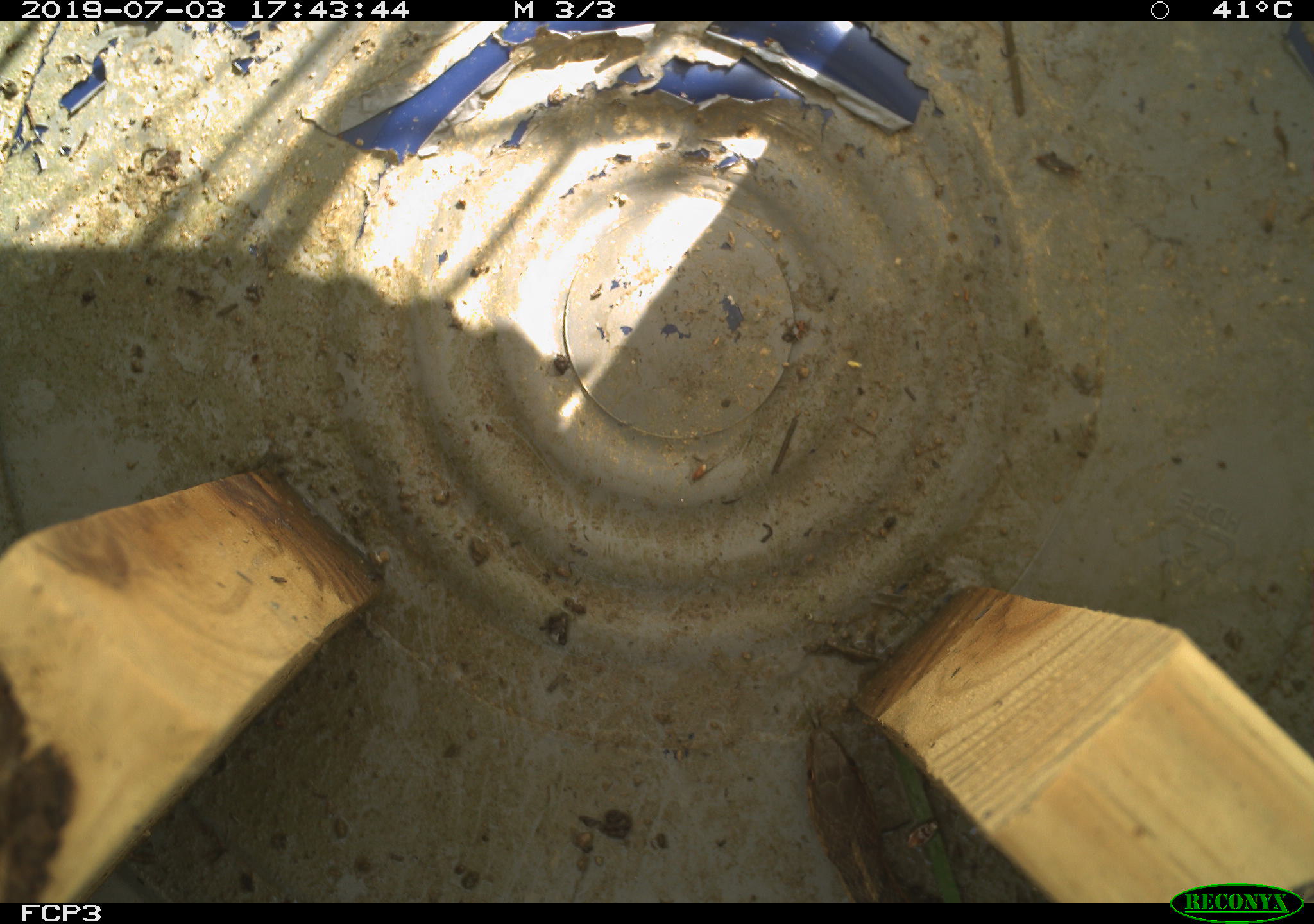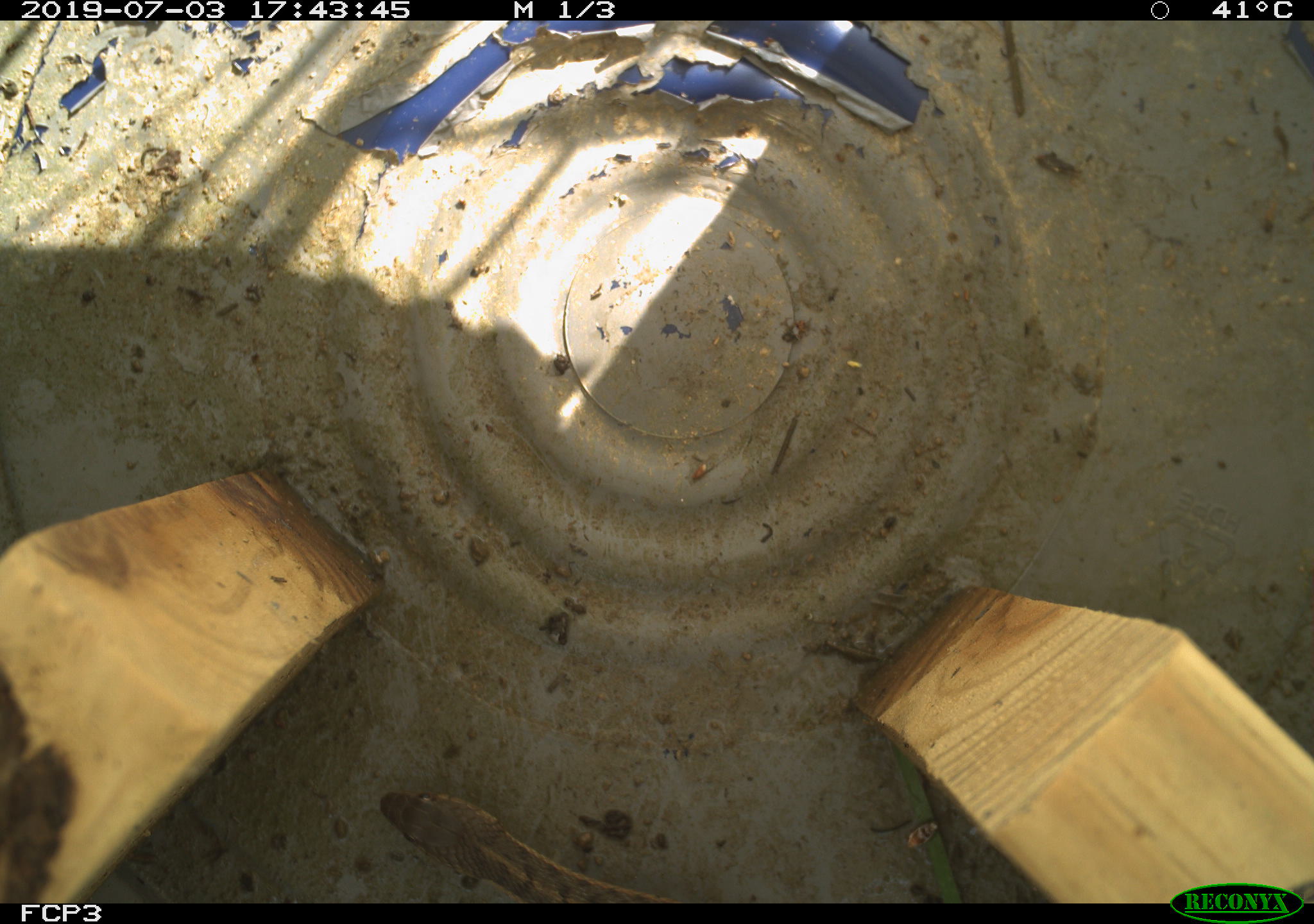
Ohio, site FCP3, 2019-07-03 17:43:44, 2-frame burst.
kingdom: Animalia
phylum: Chordata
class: Reptilia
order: Squamata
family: Colubridae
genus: Thamnophis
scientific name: Thamnophis sirtalis sirtalis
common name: eastern gartersnake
Eastern gartersnake (Thamnophis sirtalis sirtalis).